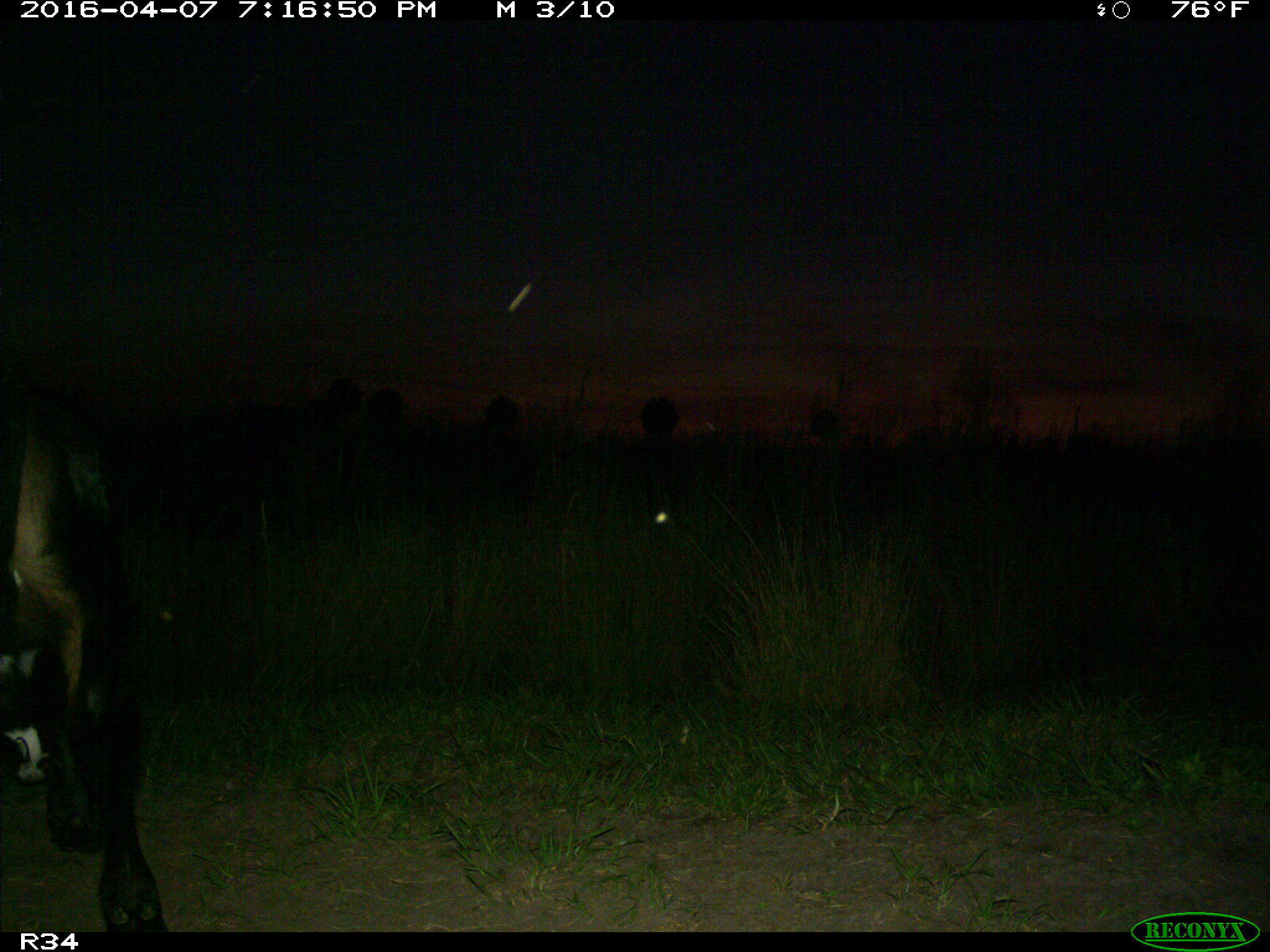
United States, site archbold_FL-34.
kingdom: Animalia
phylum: Chordata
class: Mammalia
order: Artiodactyla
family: Bovidae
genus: Bos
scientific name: Bos taurus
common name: domestic cow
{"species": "Bos taurus (domestic cow)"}